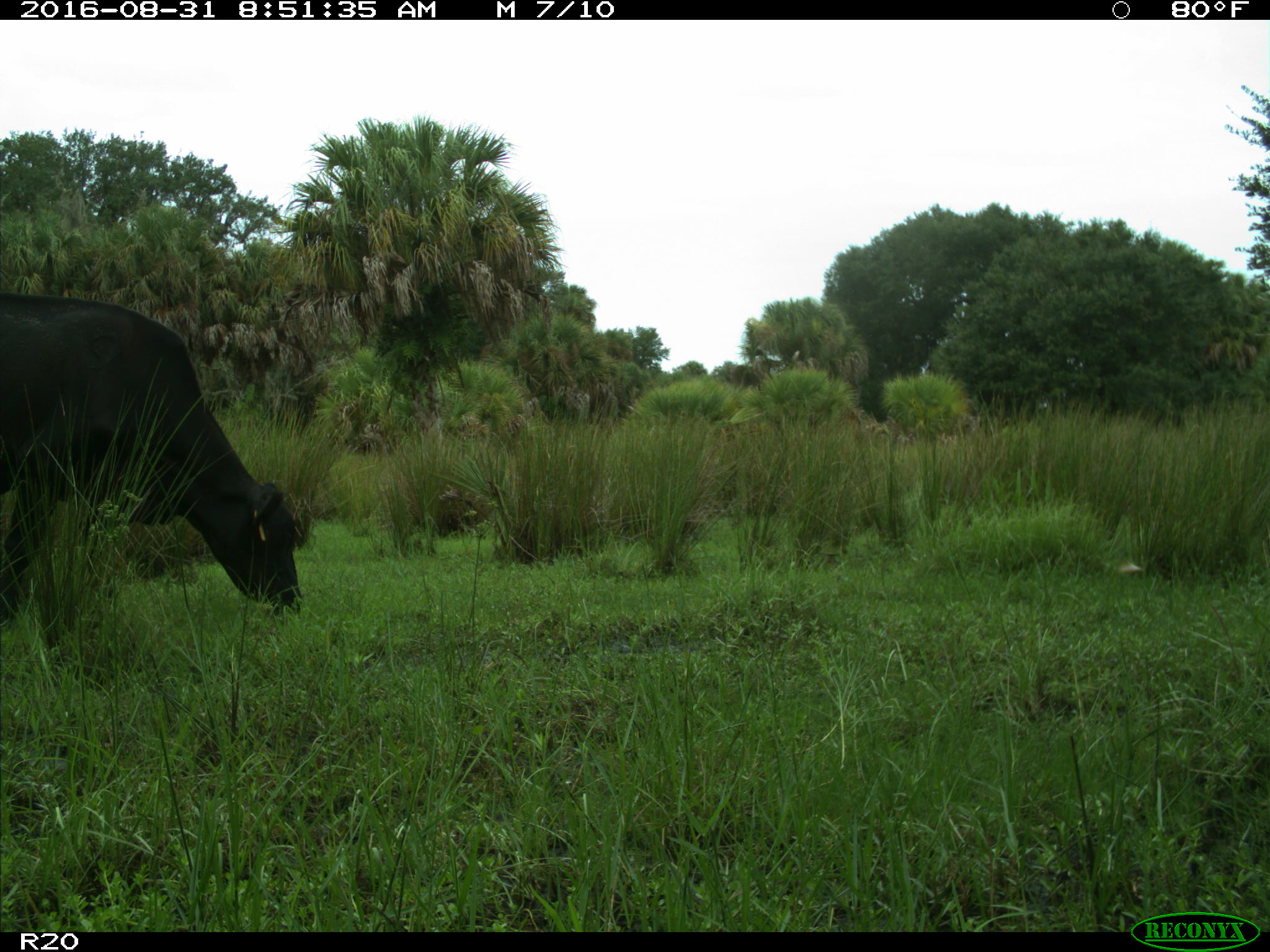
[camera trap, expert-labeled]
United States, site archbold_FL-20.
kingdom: Animalia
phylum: Chordata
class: Mammalia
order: Artiodactyla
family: Bovidae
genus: Bos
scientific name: Bos taurus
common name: domestic cow